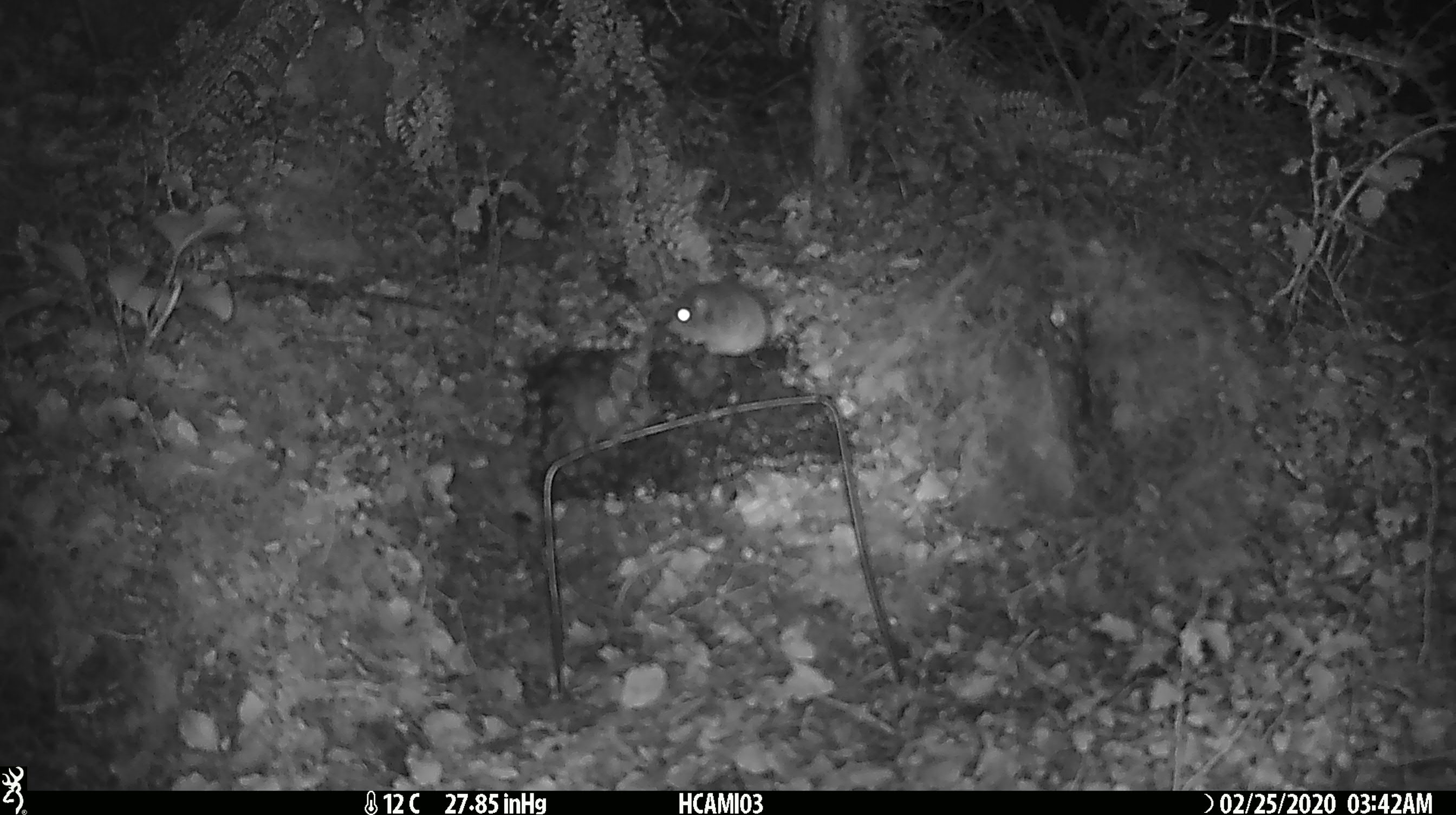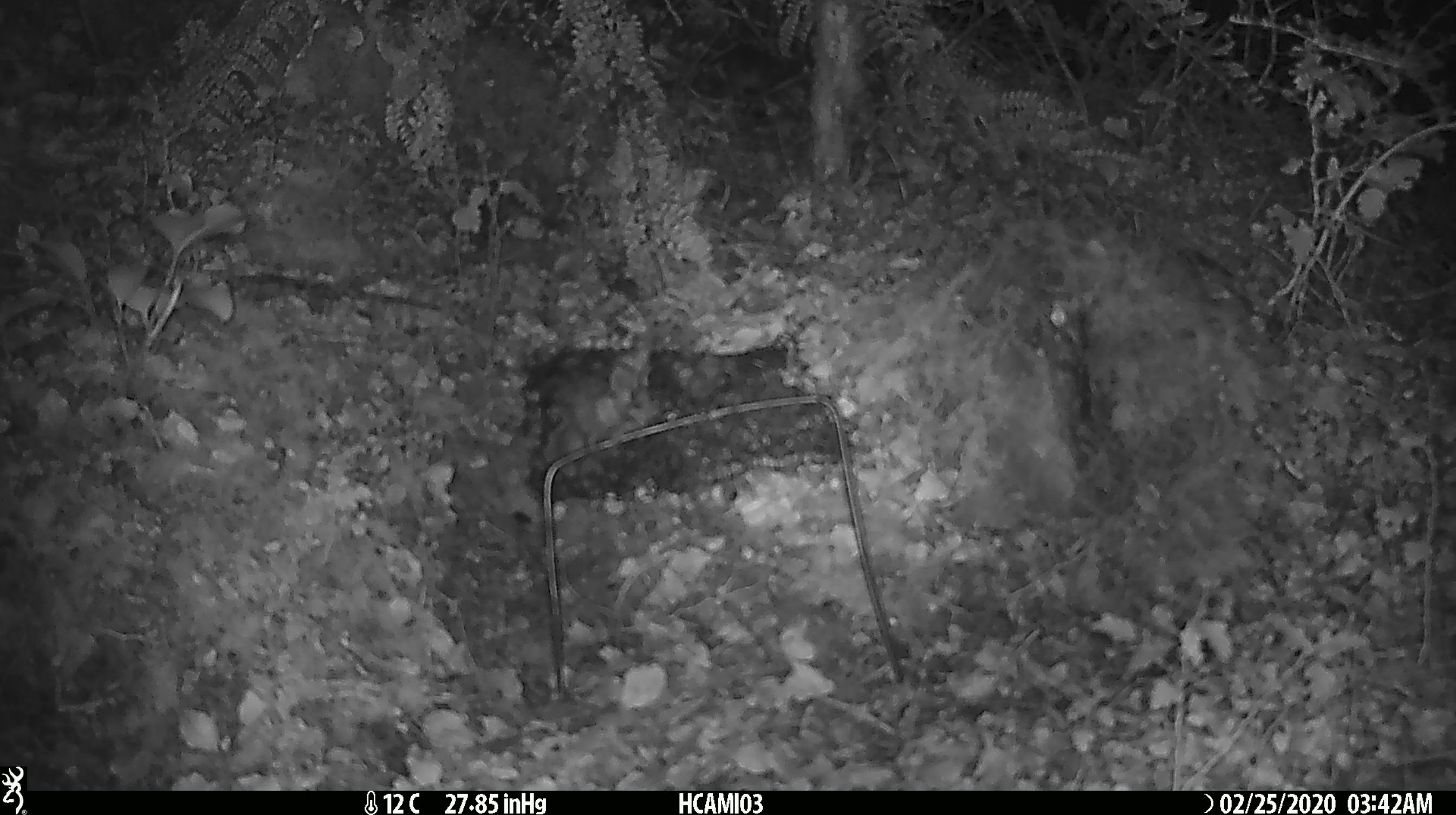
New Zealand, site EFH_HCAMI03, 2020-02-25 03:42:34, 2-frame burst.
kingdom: Animalia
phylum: Chordata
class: Mammalia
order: Rodentia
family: Muridae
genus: Mus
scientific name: Mus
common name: mouse